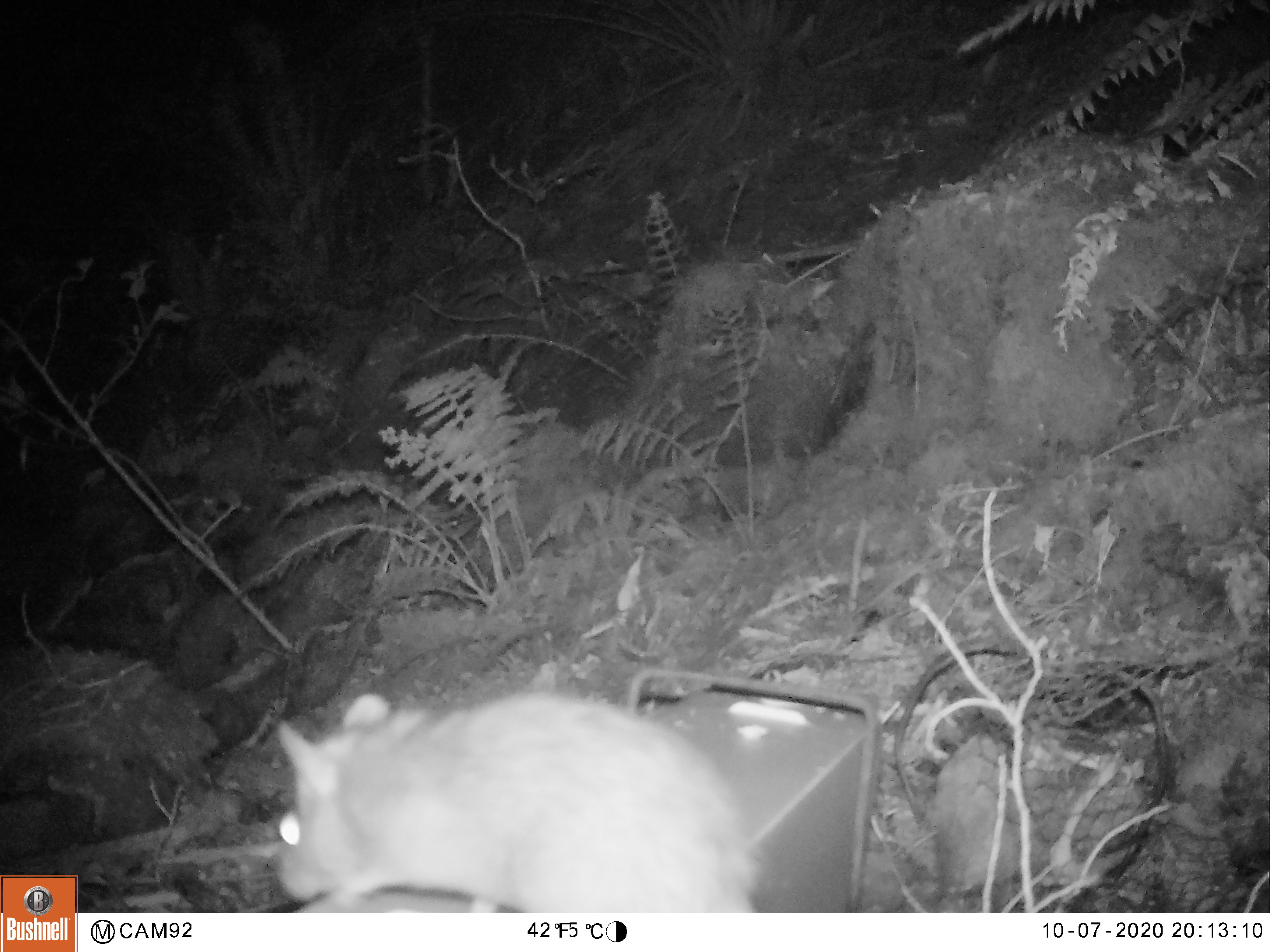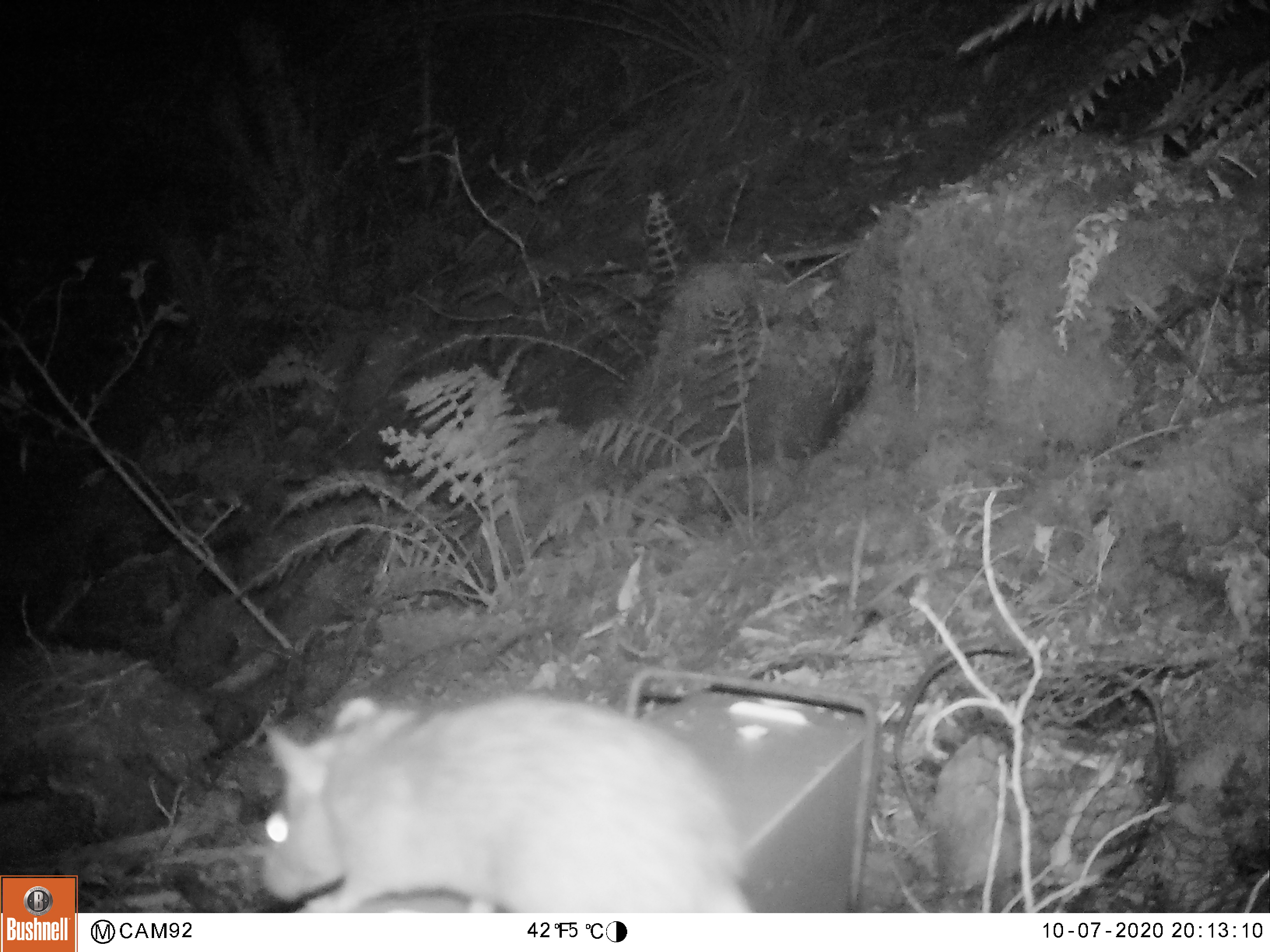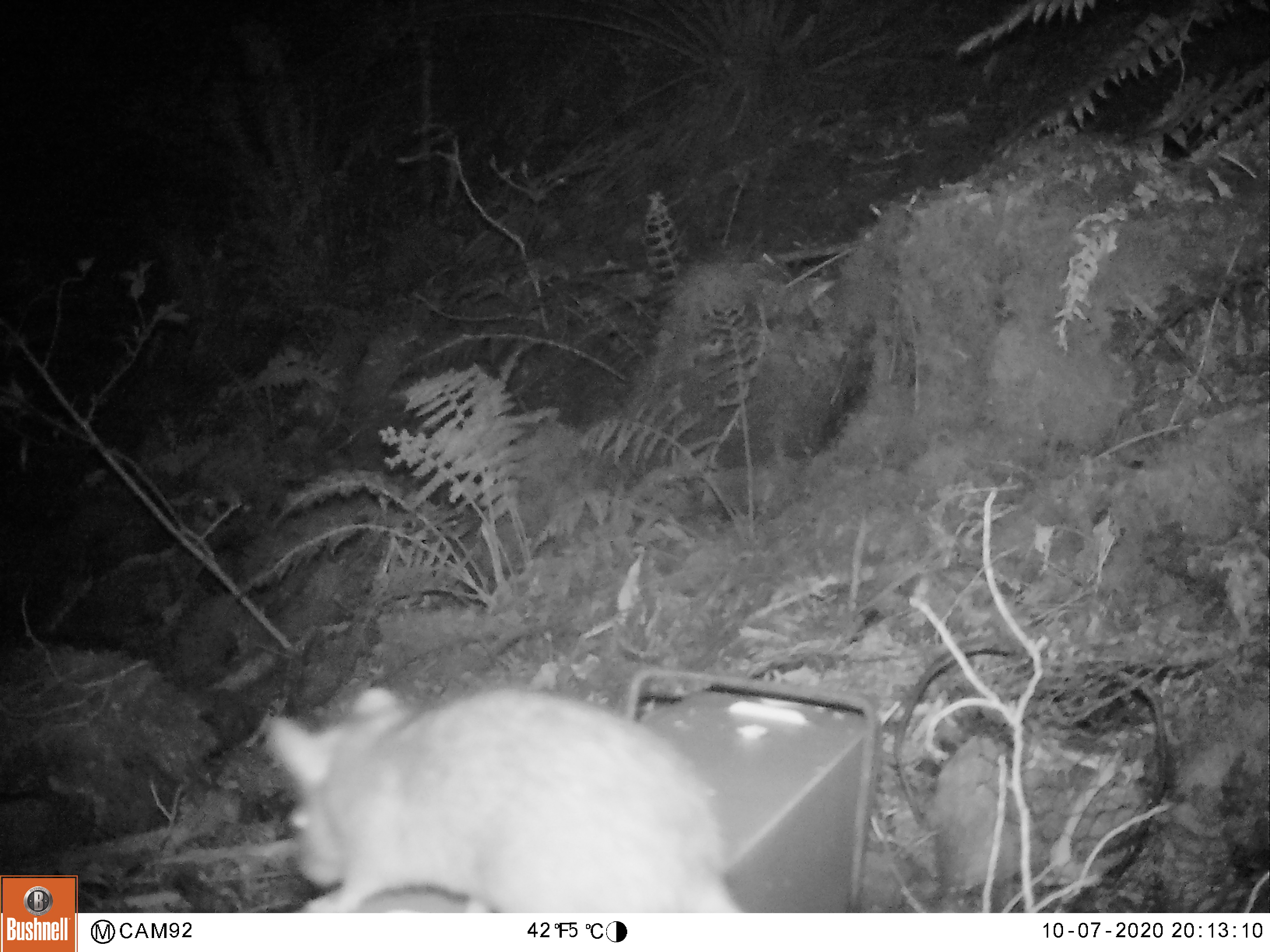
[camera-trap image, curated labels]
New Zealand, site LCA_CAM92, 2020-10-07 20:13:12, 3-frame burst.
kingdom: Animalia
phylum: Chordata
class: Mammalia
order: Rodentia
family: Muridae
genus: Rattus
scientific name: Rattus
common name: rat